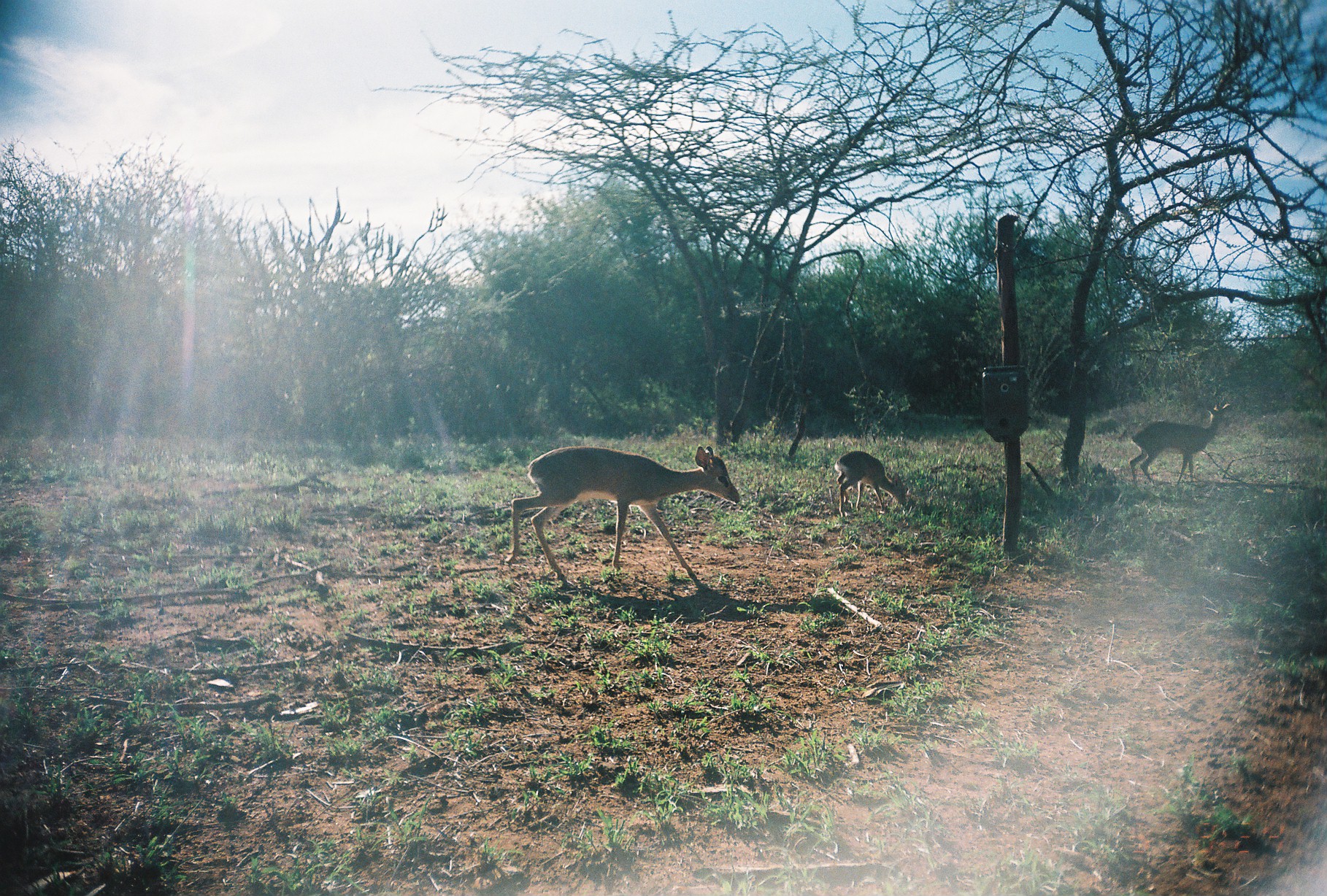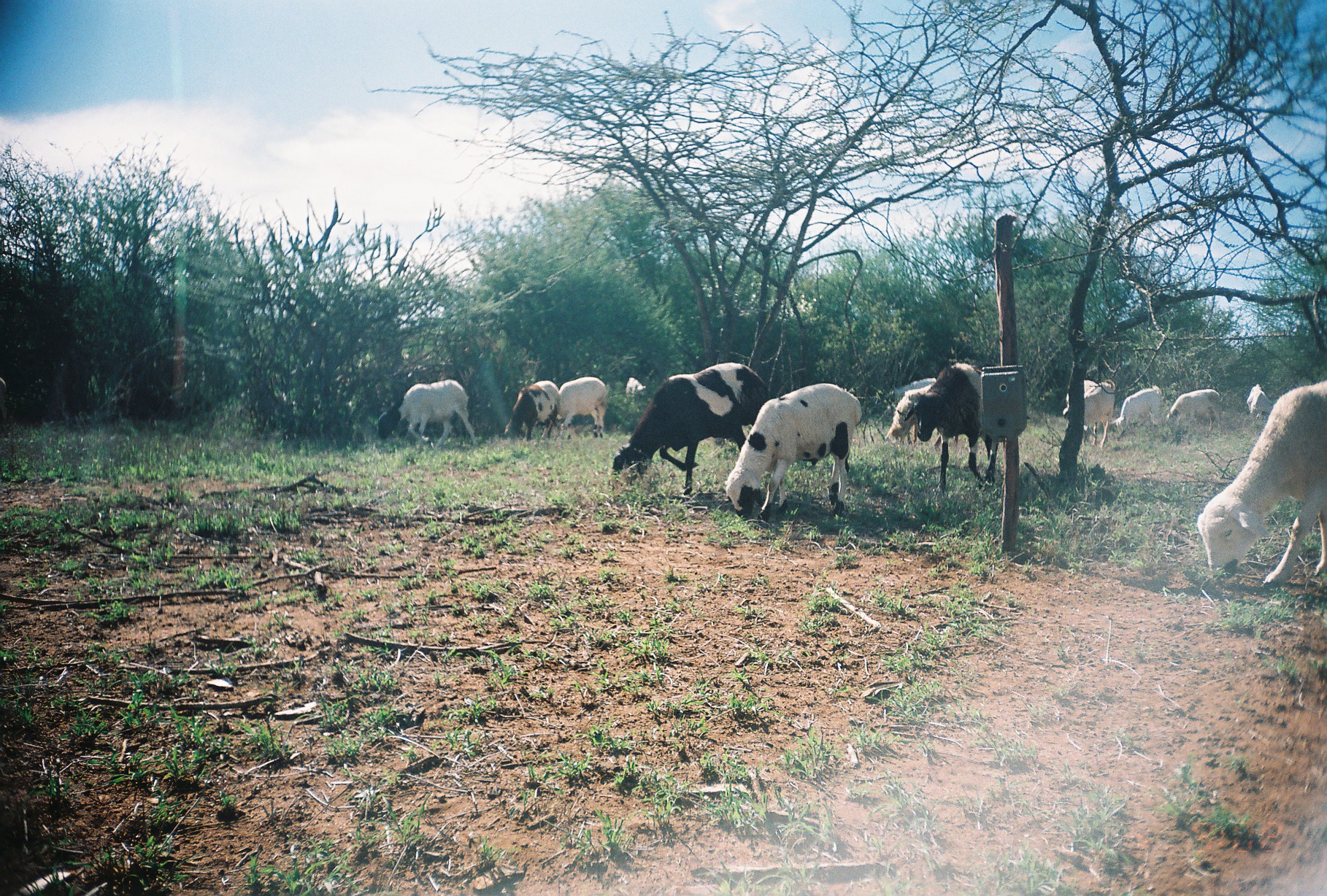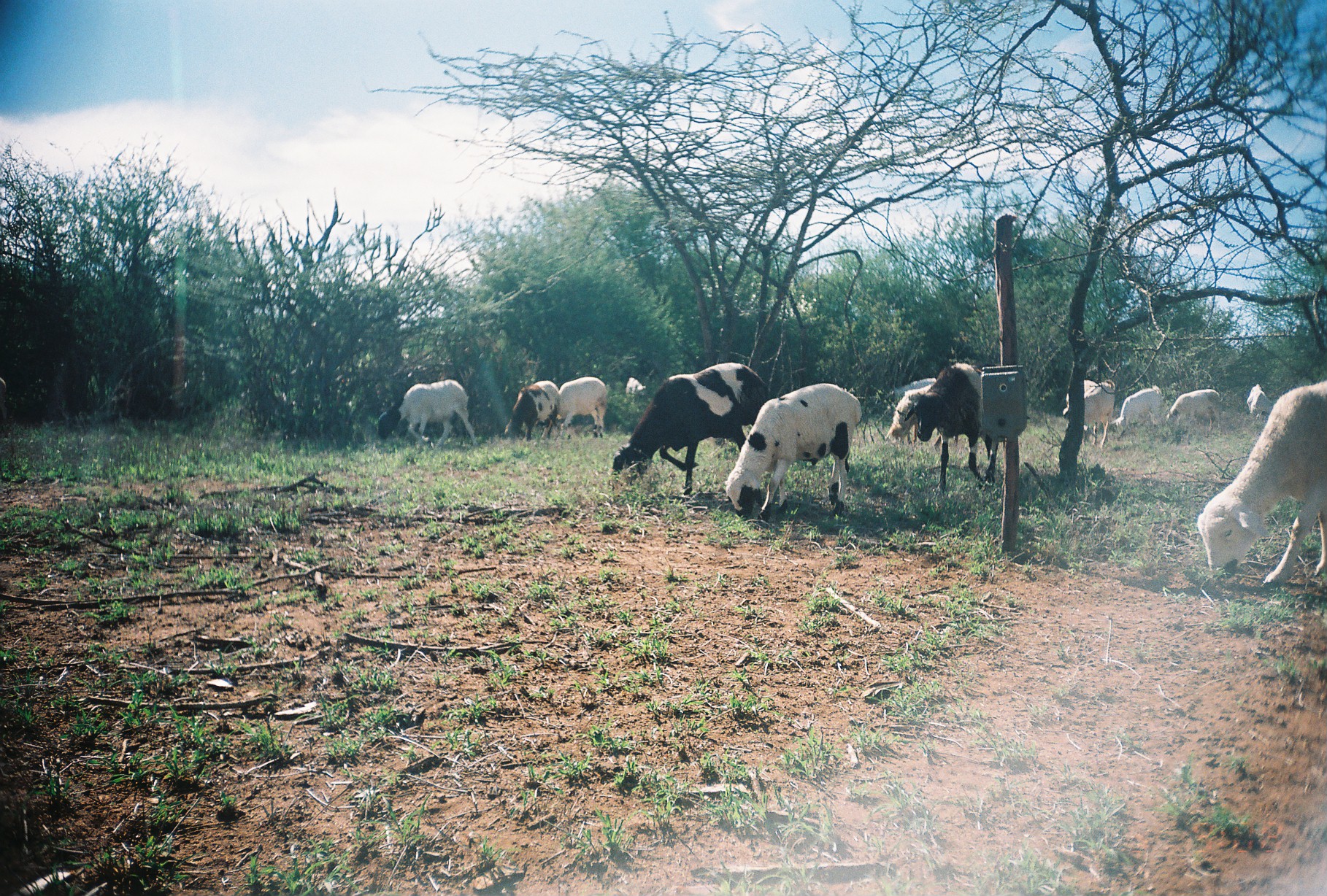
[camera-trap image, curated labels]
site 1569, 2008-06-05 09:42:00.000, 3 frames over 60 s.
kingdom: Animalia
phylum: Chordata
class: Mammalia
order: Artiodactyla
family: Bovidae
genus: Madoqua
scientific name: Madoqua guentheri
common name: günther's dik-dik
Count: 3.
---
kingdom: Animalia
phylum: Chordata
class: Mammalia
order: Artiodactyla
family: Bovidae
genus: Ovis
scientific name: Ovis aries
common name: domestic sheep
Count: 12.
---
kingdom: Animalia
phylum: Chordata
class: Mammalia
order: Artiodactyla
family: Bovidae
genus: Capra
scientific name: Capra aegagrus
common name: wild goat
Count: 4.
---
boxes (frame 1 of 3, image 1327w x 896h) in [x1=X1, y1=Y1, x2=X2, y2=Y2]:
madoqua guentheri: [x1=506, y1=446, x2=739, y2=596]; [x1=1129, y1=403, x2=1232, y2=485]; [x1=834, y1=451, x2=906, y2=519]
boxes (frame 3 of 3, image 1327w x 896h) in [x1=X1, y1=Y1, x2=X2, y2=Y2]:
capra aegagrus: [x1=1196, y1=378, x2=1326, y2=587]; [x1=611, y1=362, x2=769, y2=506]; [x1=724, y1=383, x2=862, y2=521]; [x1=903, y1=361, x2=1001, y2=495]; [x1=375, y1=379, x2=478, y2=449]; [x1=536, y1=377, x2=608, y2=439]; [x1=1063, y1=379, x2=1115, y2=449]; [x1=1108, y1=385, x2=1163, y2=451]; [x1=504, y1=380, x2=560, y2=442]; [x1=884, y1=383, x2=934, y2=447]; [x1=1165, y1=389, x2=1222, y2=443]; [x1=1066, y1=373, x2=1101, y2=445]; [x1=875, y1=376, x2=936, y2=401]; [x1=1246, y1=383, x2=1273, y2=422]; [x1=624, y1=376, x2=646, y2=404]; [x1=0, y1=377, x2=9, y2=436]